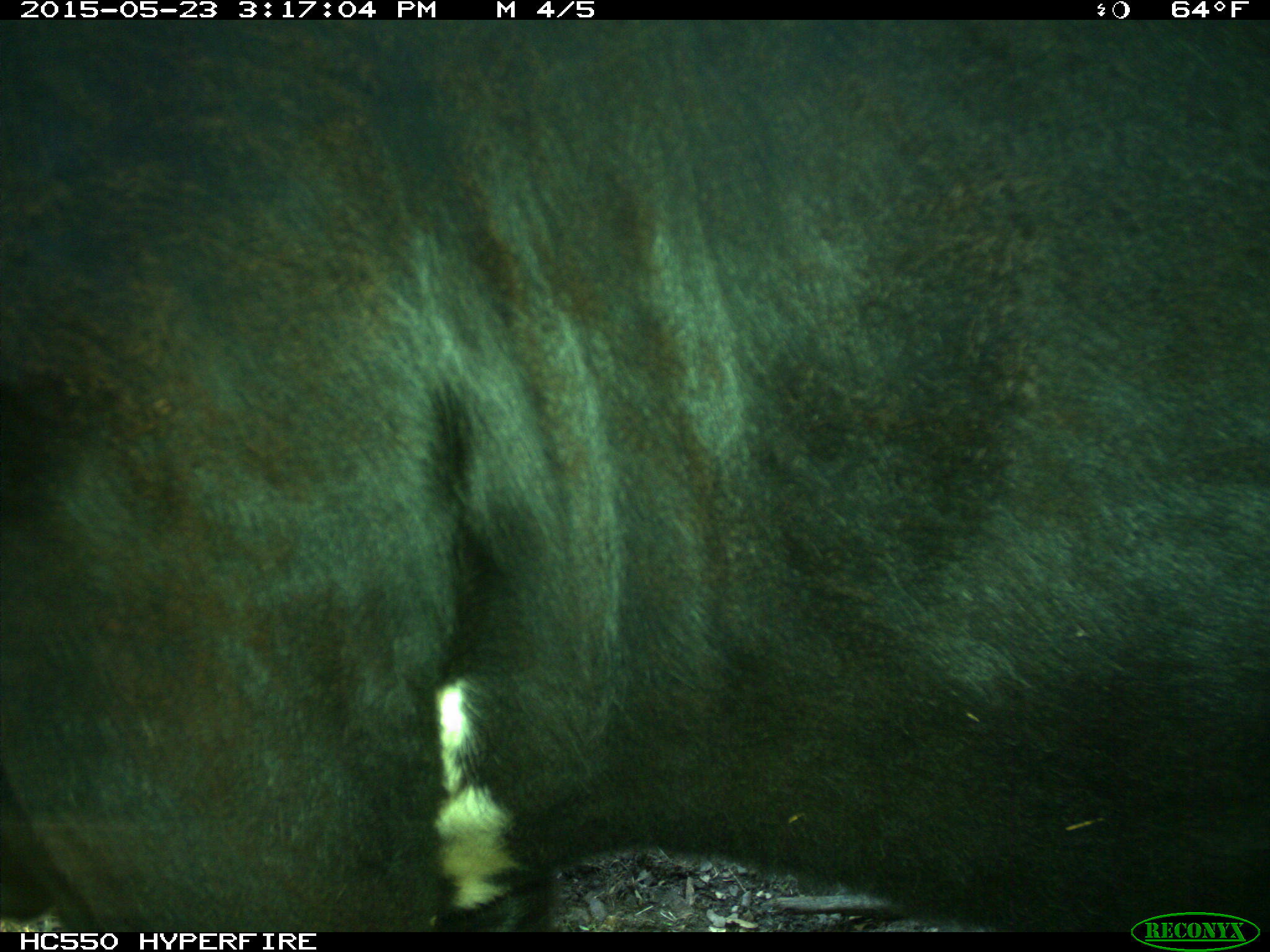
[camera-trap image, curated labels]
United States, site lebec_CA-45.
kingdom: Animalia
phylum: Chordata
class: Mammalia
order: Artiodactyla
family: Bovidae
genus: Bos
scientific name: Bos taurus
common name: domestic cow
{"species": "Bos taurus (domestic cow)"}